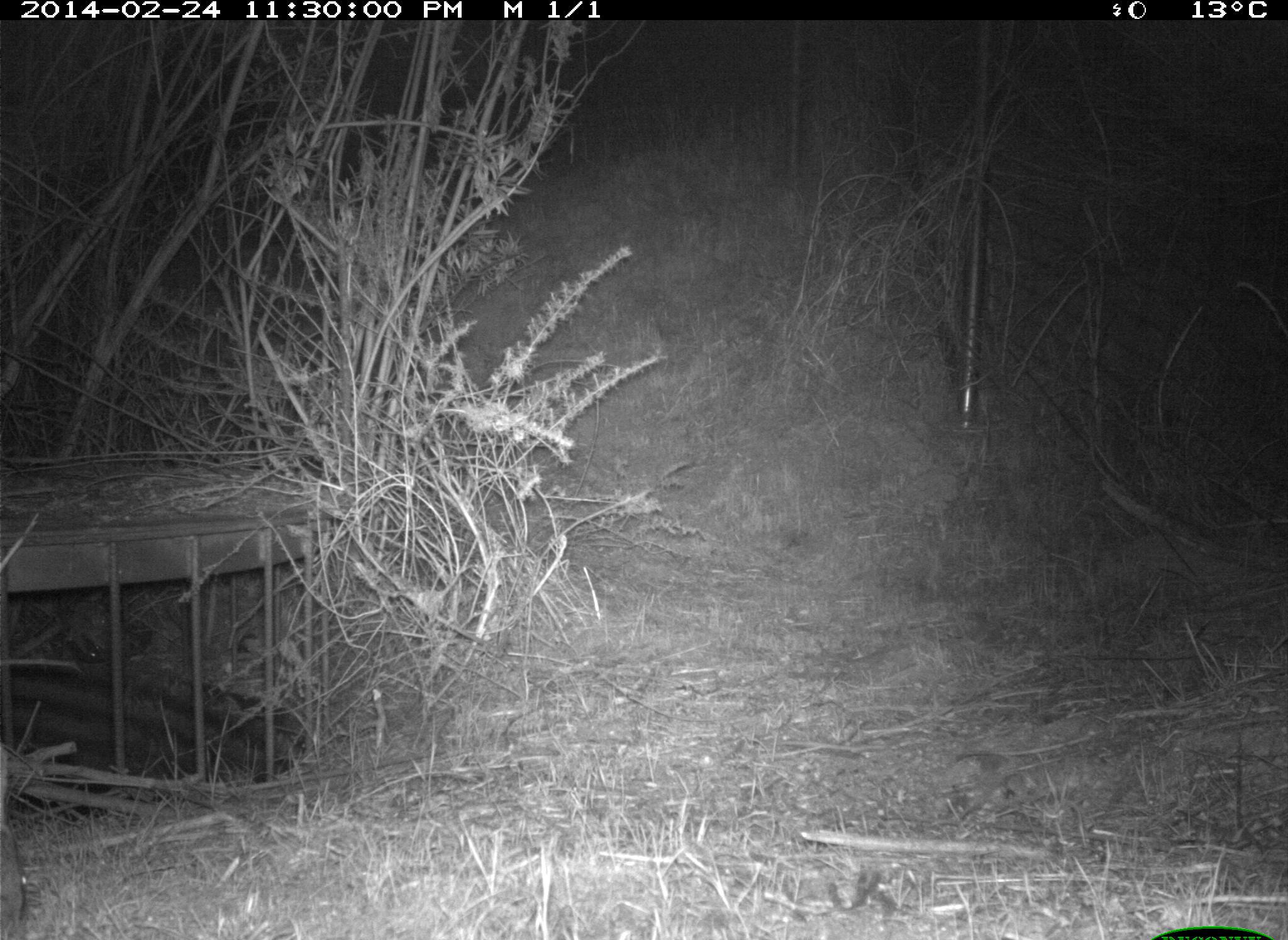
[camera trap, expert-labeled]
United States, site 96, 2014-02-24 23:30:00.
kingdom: Animalia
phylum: Chordata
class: Mammalia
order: Lagomorpha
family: Leporidae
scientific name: Leporidae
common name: rabbits and hares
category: rabbit